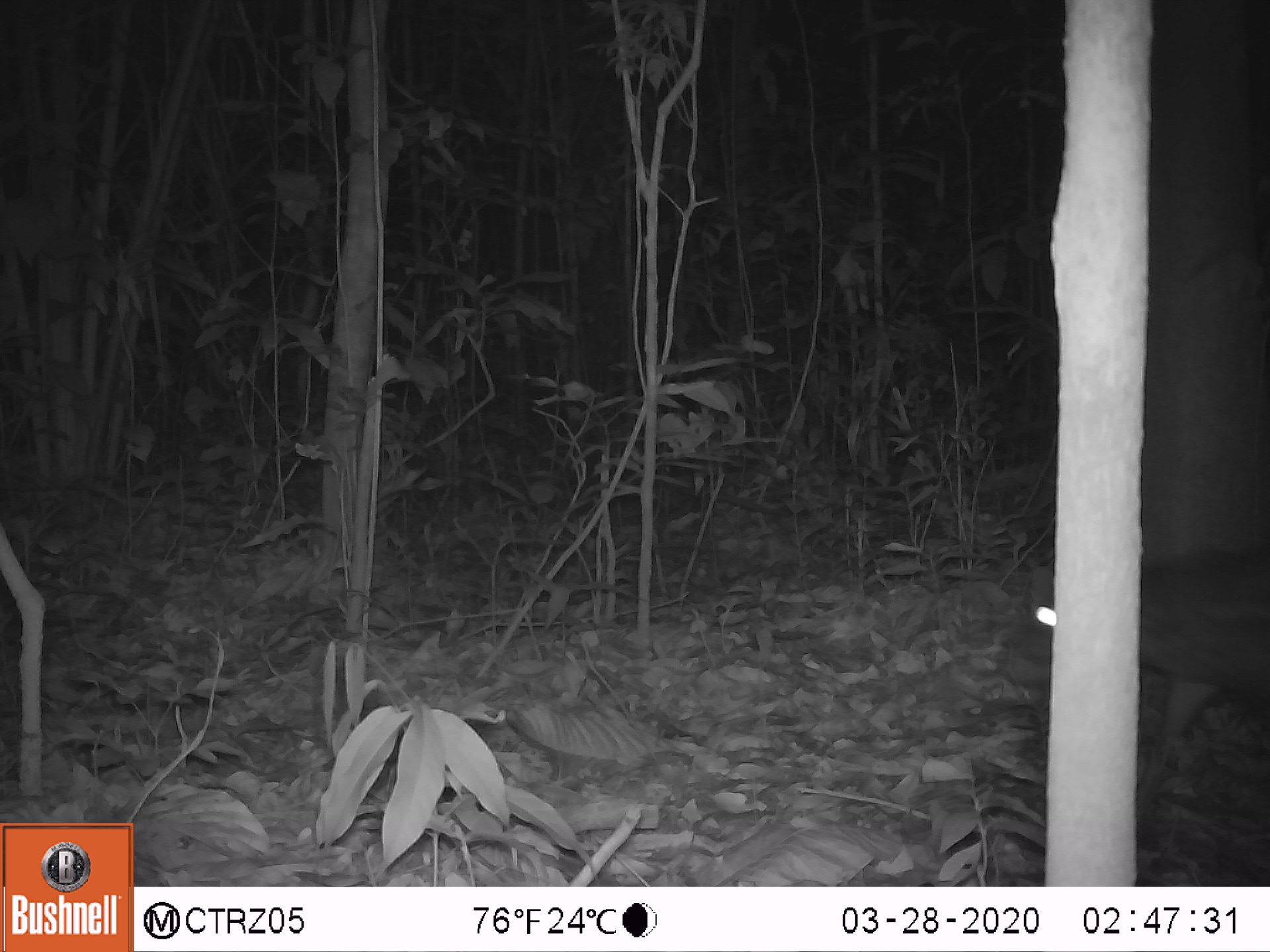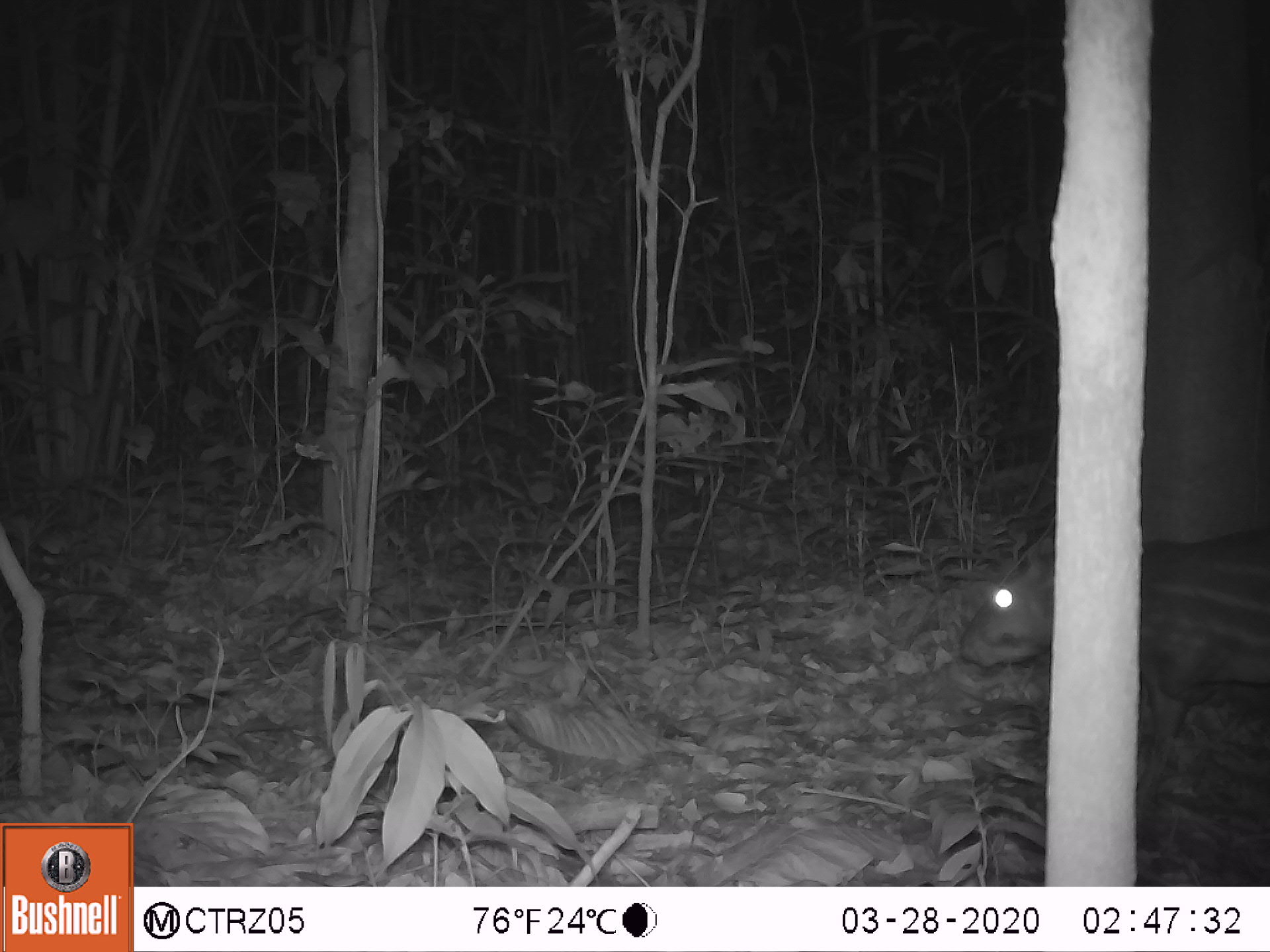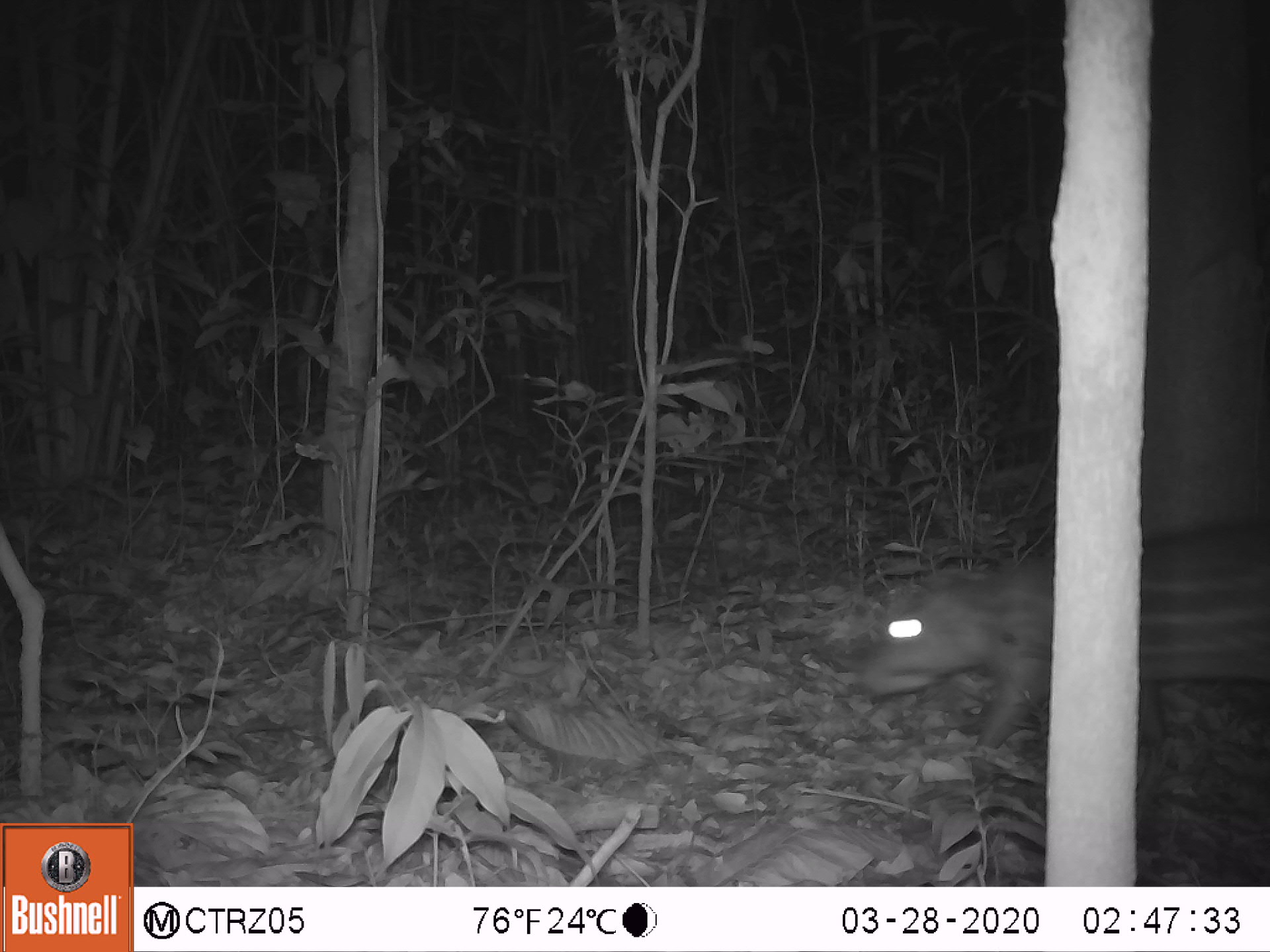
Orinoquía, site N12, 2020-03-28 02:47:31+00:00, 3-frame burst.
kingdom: Animalia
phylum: Chordata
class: Mammalia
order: Rodentia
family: Cuniculidae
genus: Cuniculus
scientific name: Cuniculus paca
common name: spotted paca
Spotted paca (Cuniculus paca).